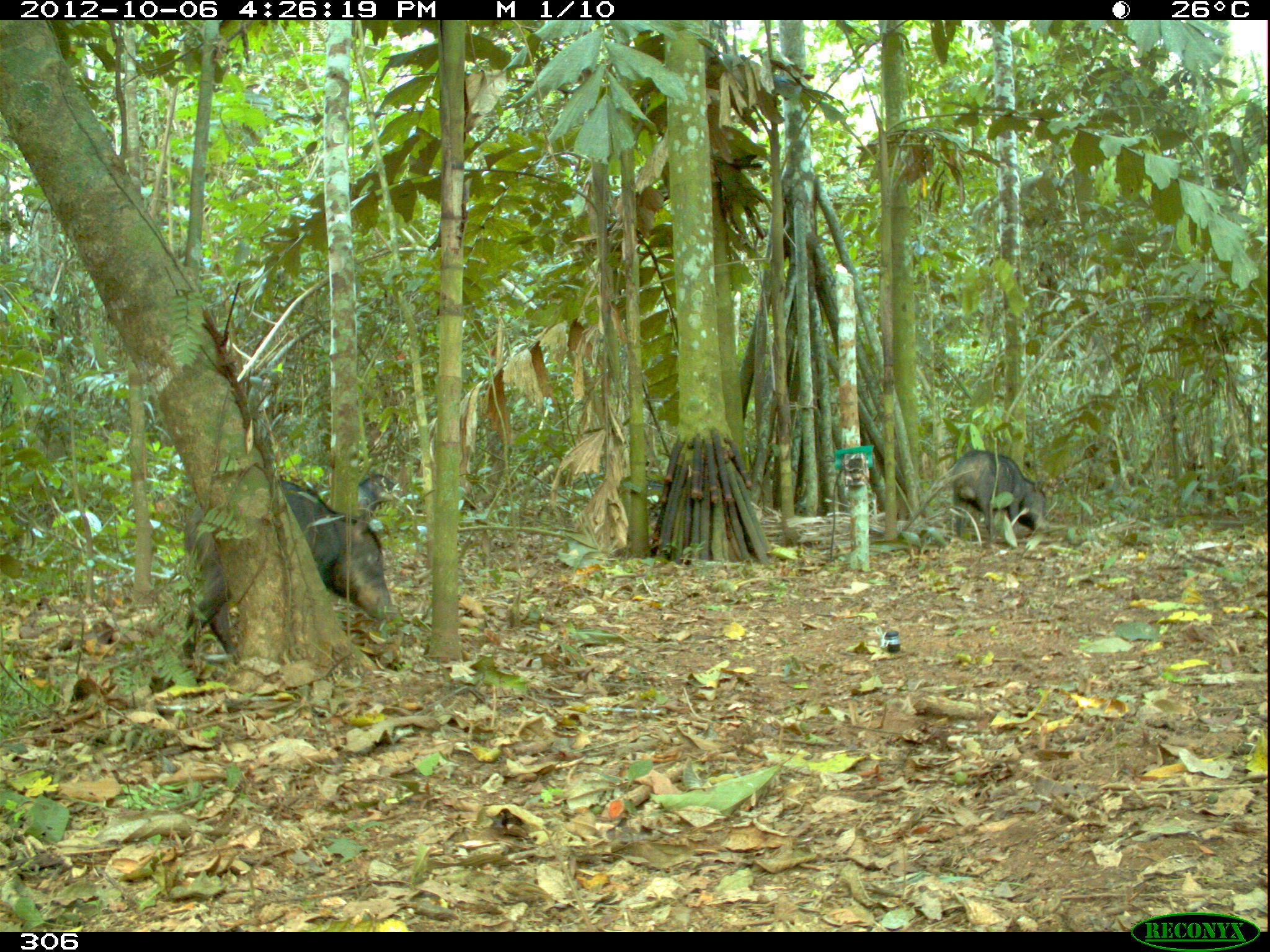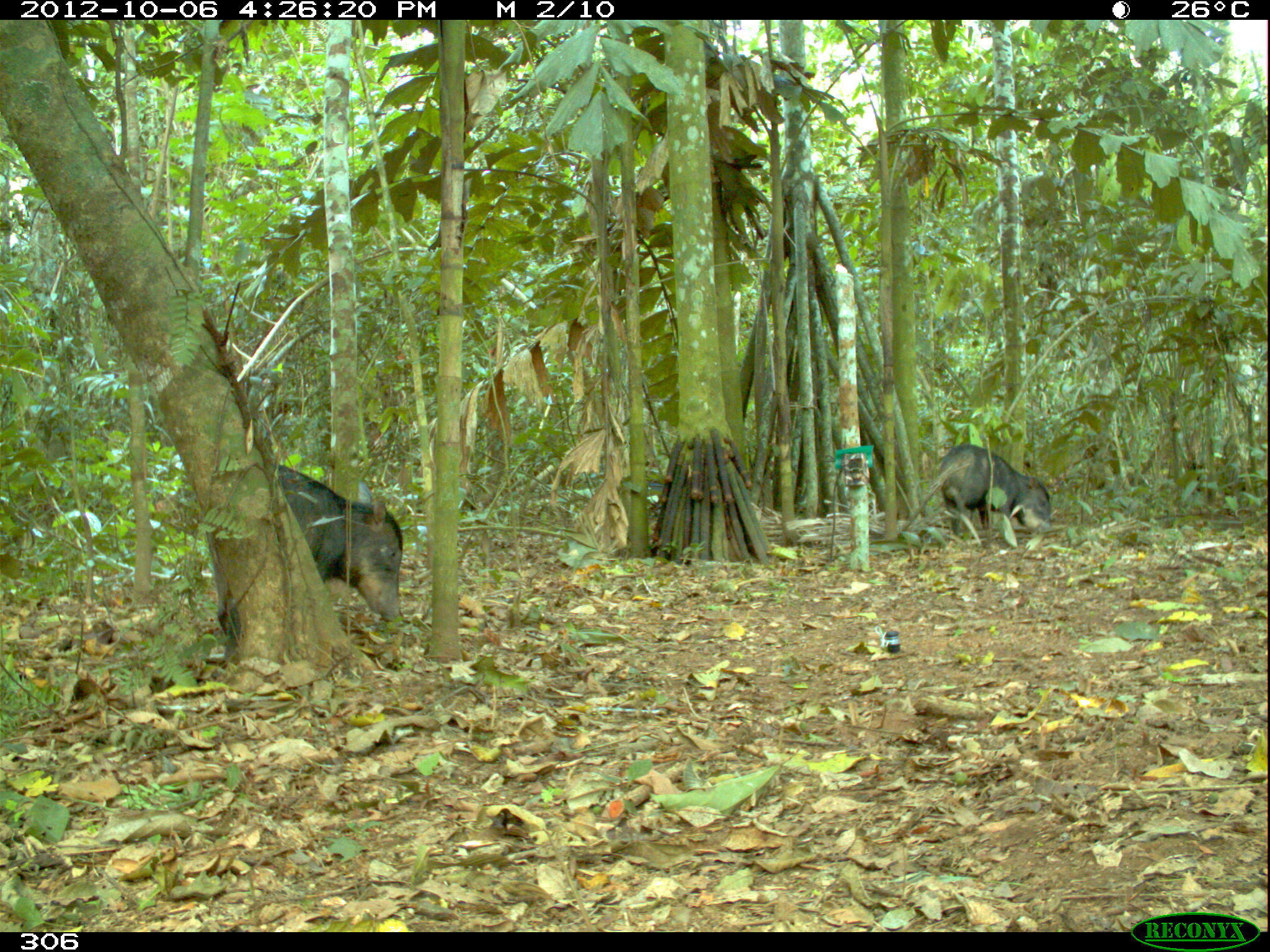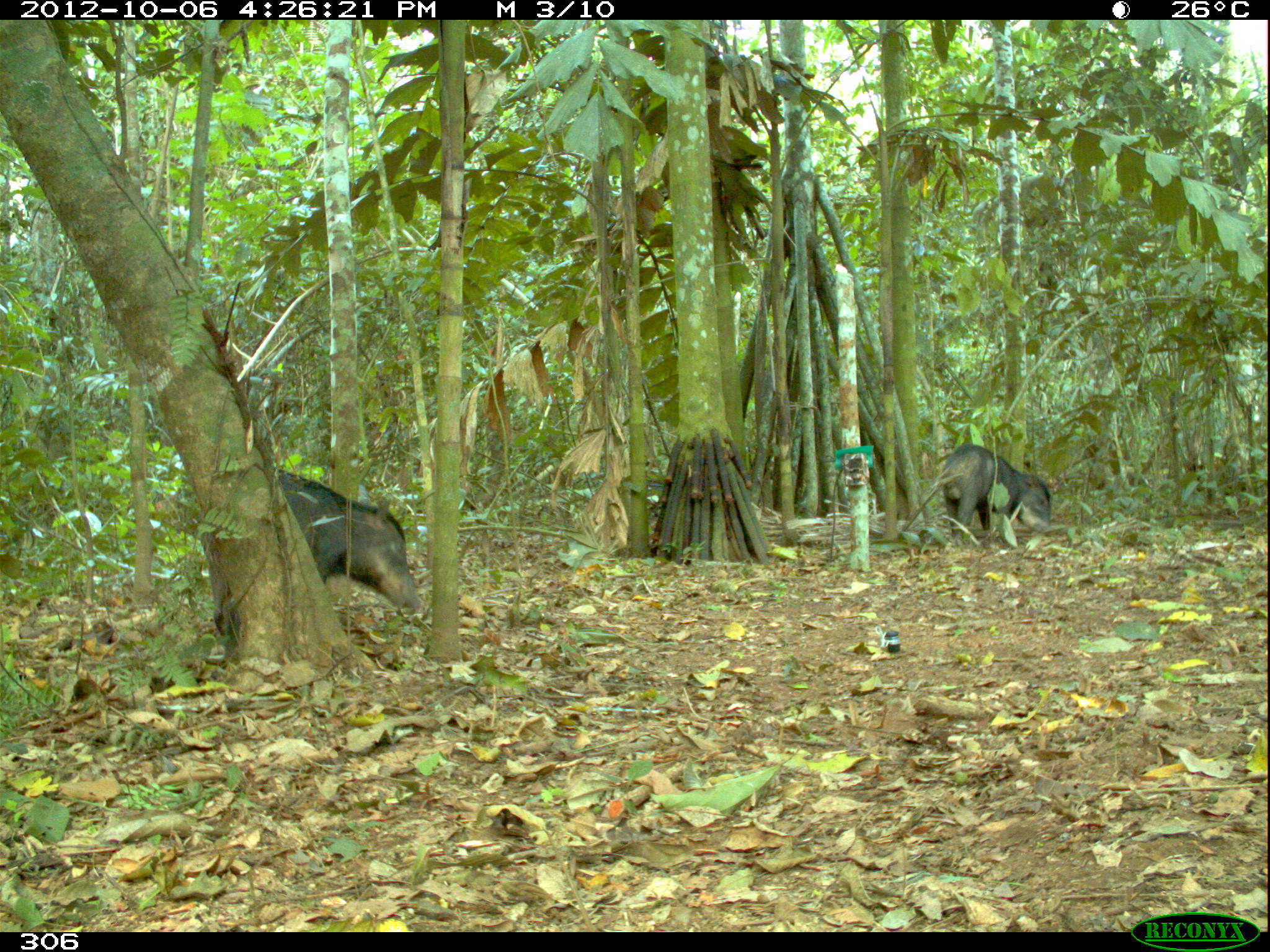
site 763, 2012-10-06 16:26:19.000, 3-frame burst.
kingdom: Animalia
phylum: Chordata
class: Mammalia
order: Artiodactyla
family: Tayassuidae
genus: Tayassu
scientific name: Tayassu pecari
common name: white-lipped peccary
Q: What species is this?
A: Tayassu pecari (white-lipped peccary).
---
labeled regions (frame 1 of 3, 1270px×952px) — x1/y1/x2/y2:
tayassu pecari: 182/479/396/661; 949/448/1045/542; 356/473/395/512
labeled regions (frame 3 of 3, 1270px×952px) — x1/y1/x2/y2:
tayassu pecari: 195/466/421/614; 941/442/1053/546